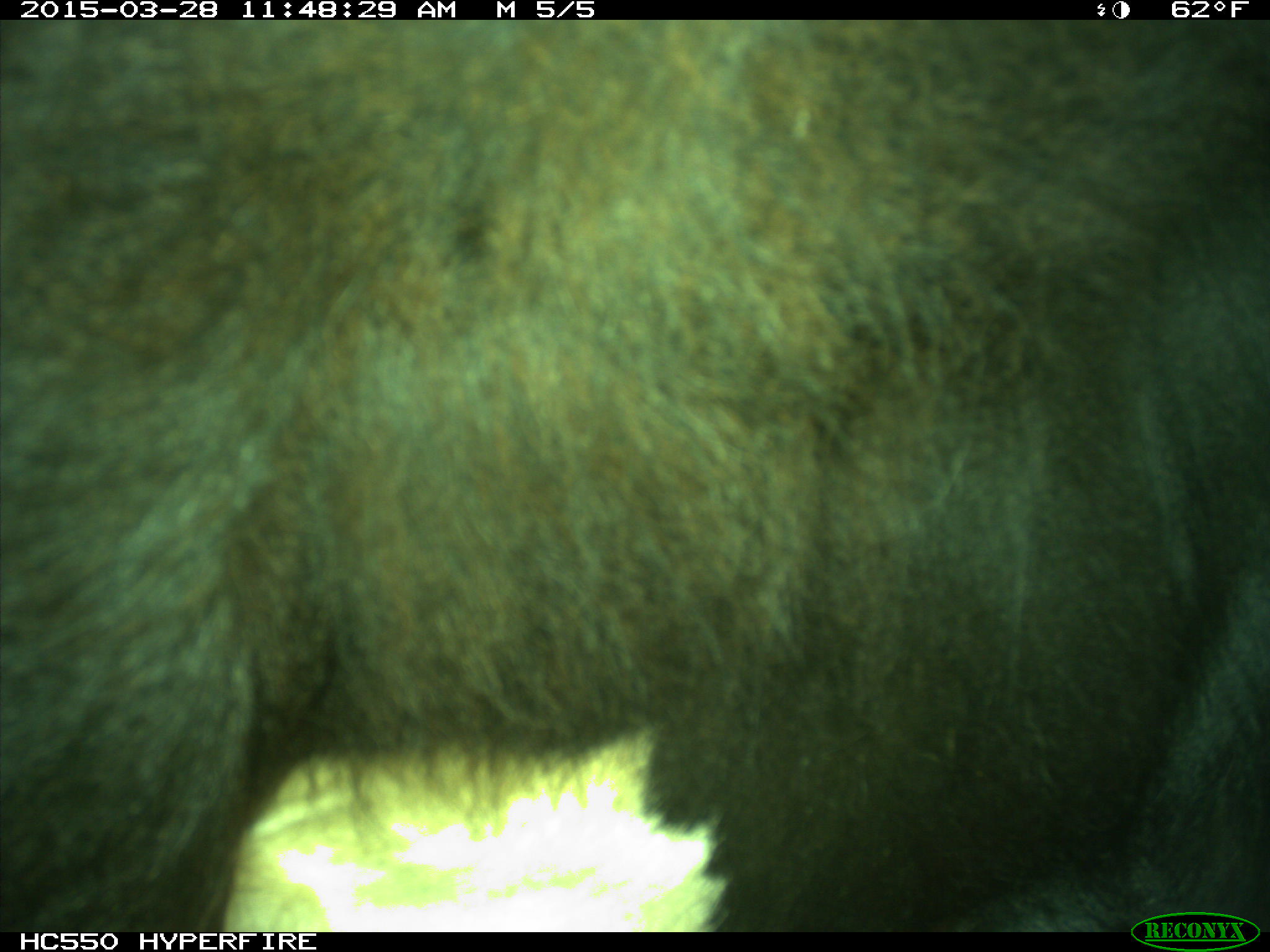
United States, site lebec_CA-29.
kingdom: Animalia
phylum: Chordata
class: Mammalia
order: Artiodactyla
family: Bovidae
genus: Bos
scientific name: Bos taurus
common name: domestic cow